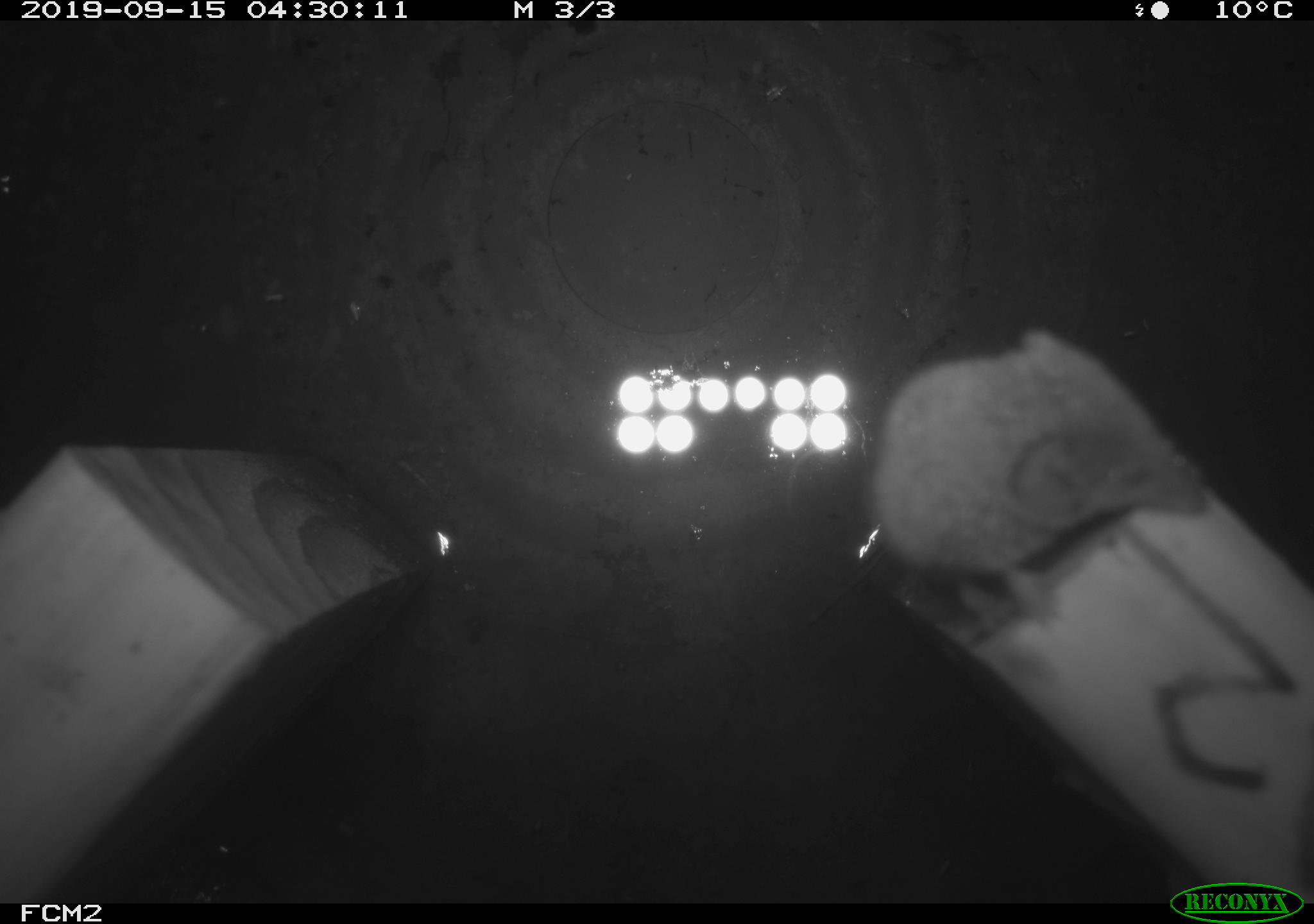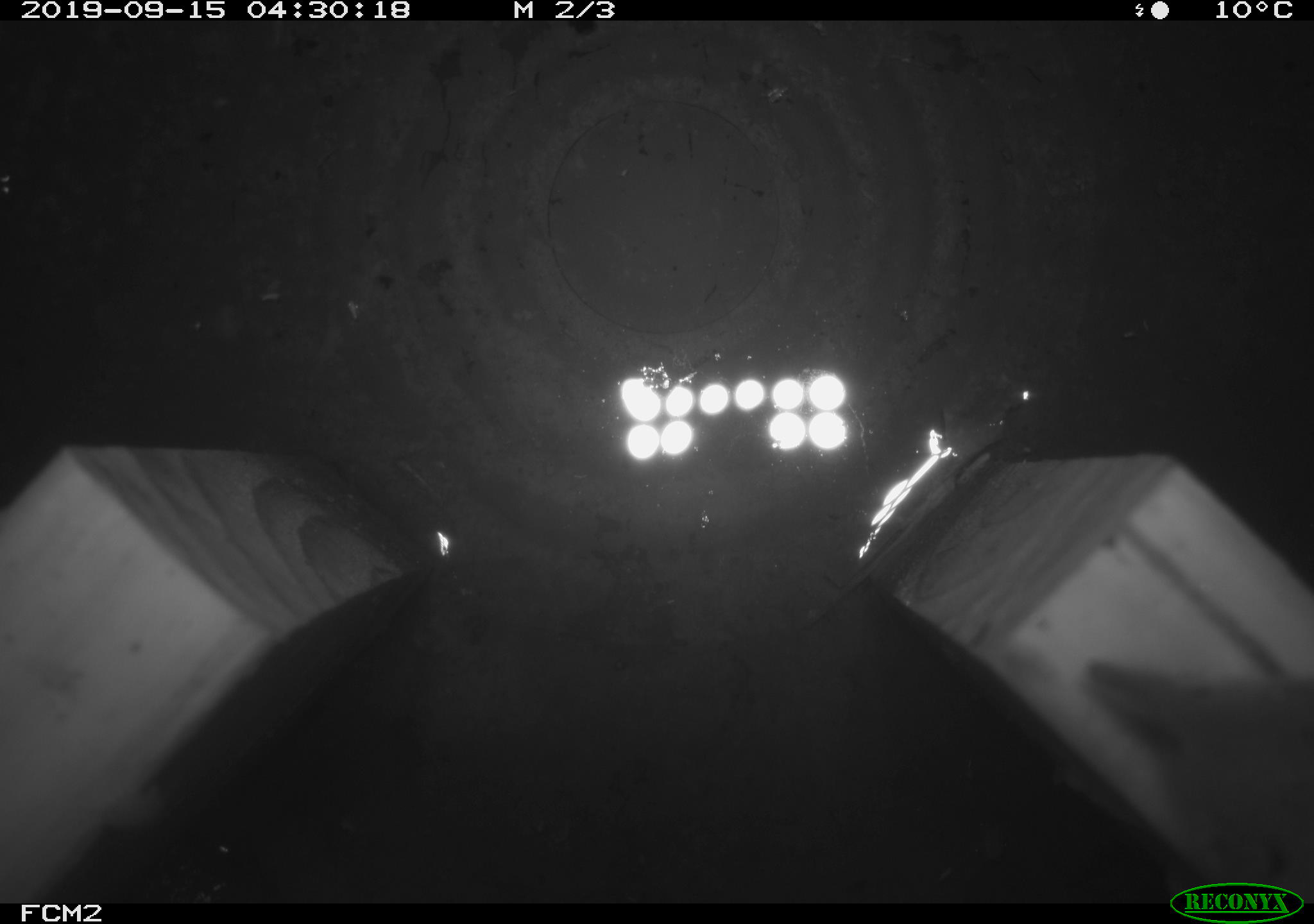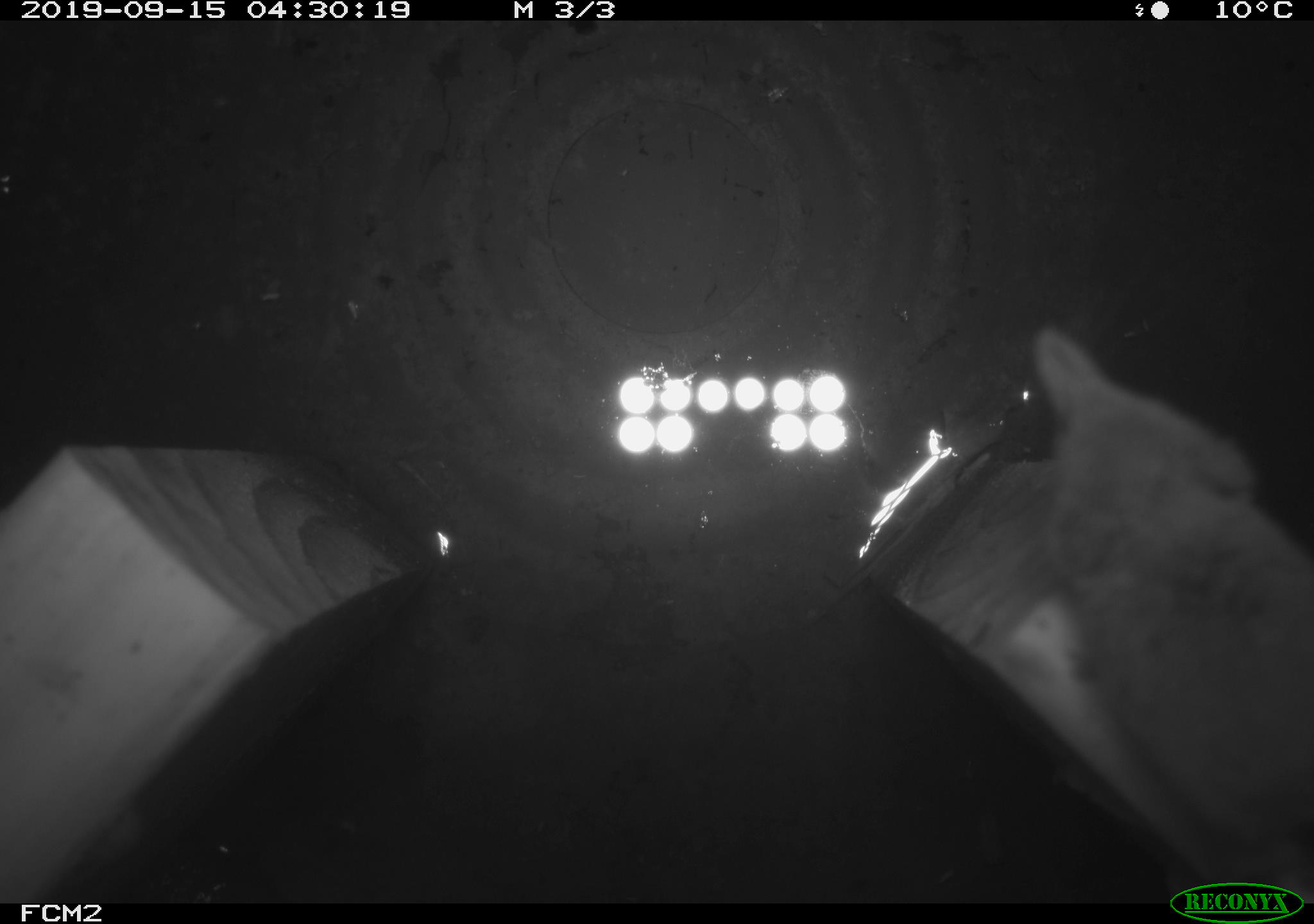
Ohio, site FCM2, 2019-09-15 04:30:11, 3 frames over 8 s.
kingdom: Animalia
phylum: Chordata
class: Mammalia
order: Eulipotyphla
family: Soricidae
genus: Sorex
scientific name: Sorex cinereus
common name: masked shrew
Masked shrew (Sorex cinereus).